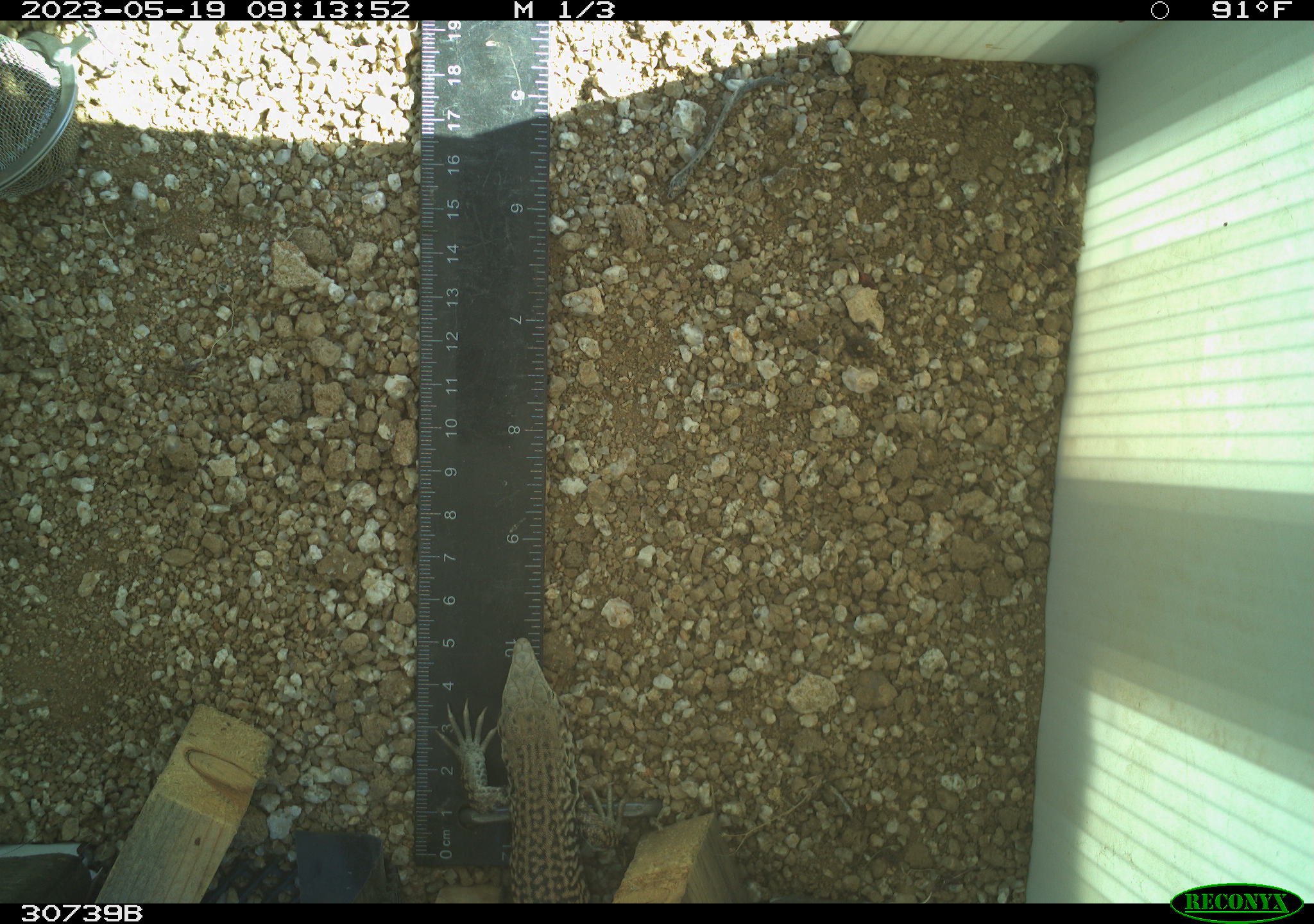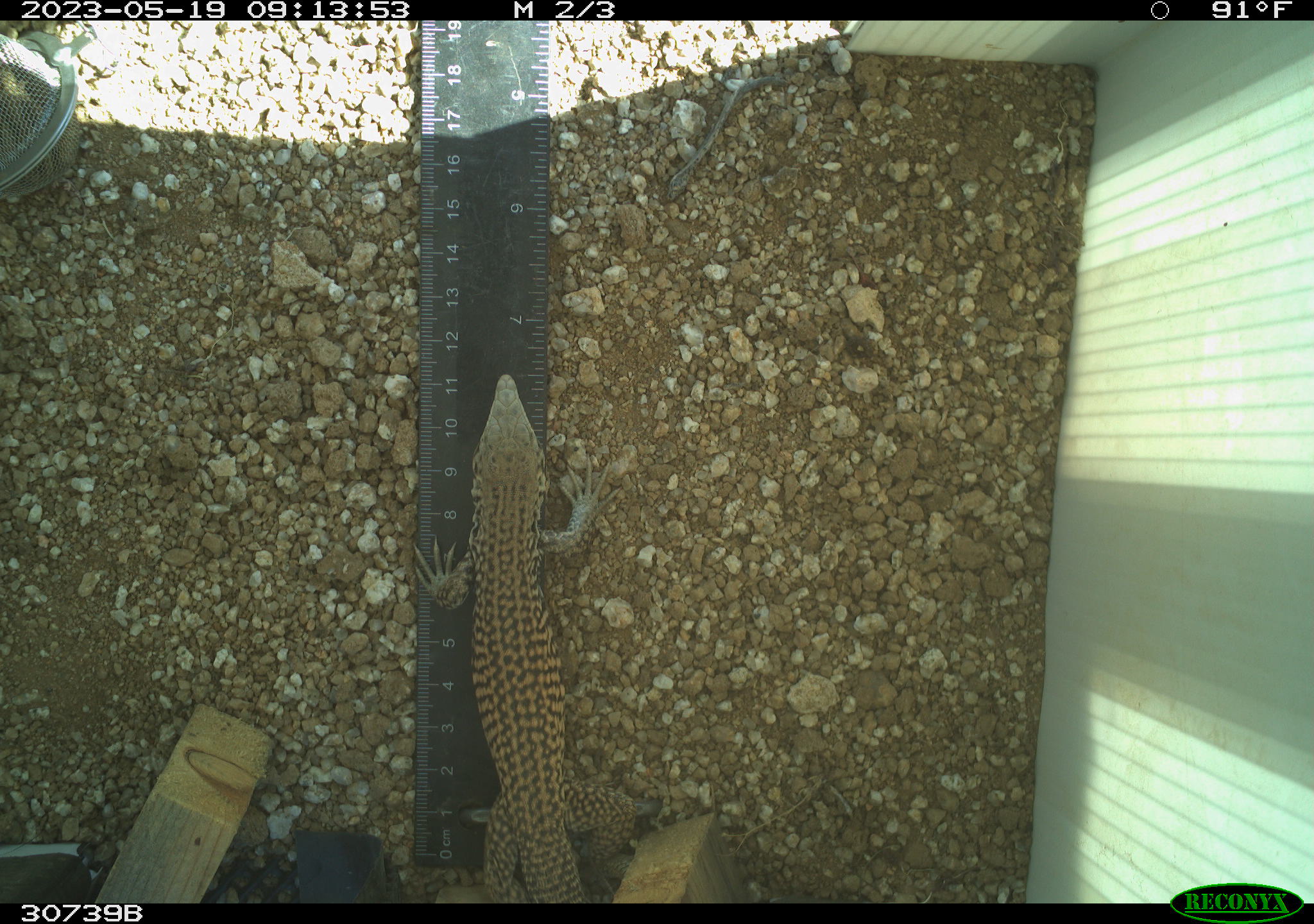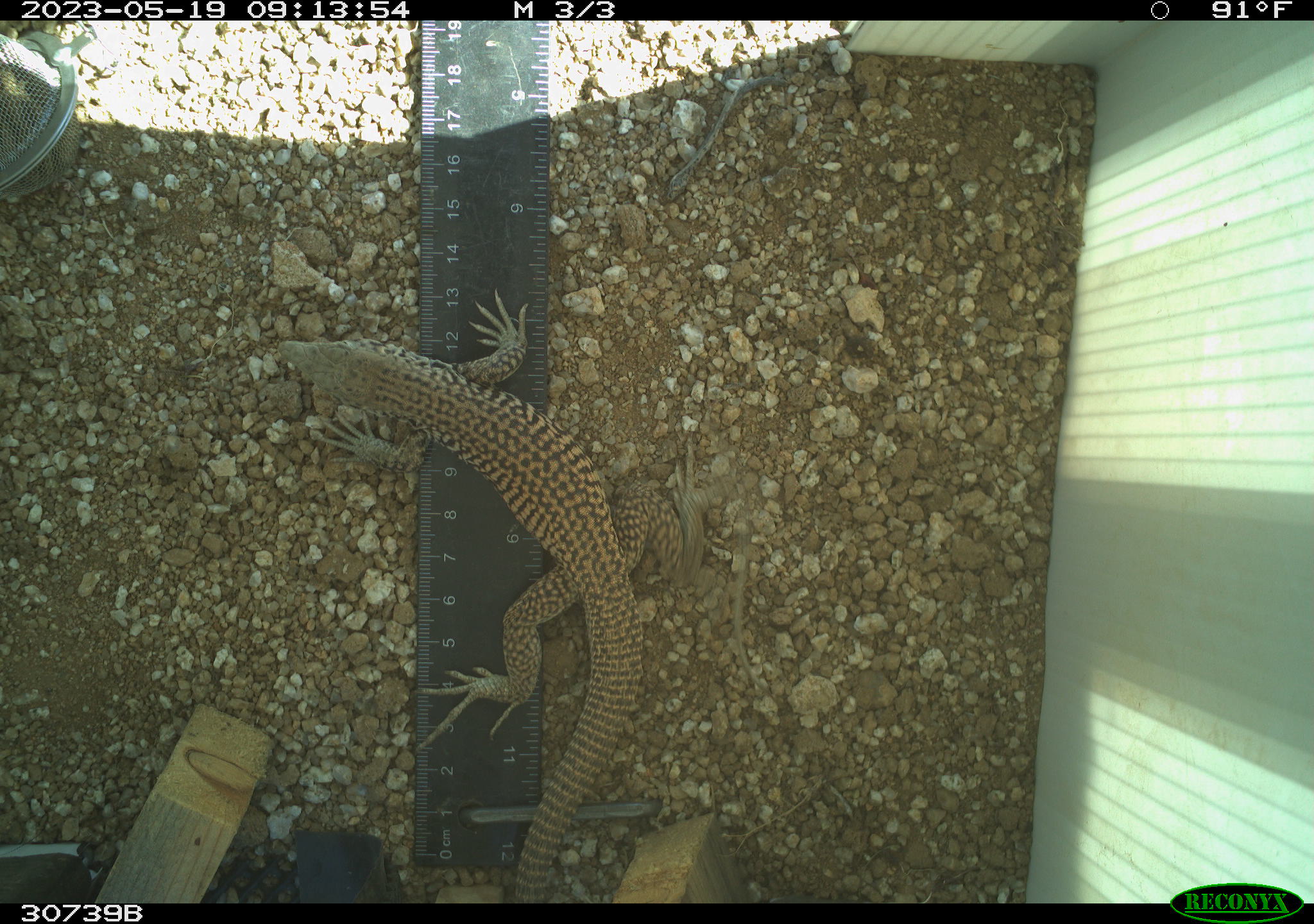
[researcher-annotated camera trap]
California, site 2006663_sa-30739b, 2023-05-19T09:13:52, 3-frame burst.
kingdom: Animalia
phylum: Chordata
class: Reptilia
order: Squamata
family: Teiidae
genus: Aspidoscelis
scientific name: Aspidoscelis tigris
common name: western whiptail